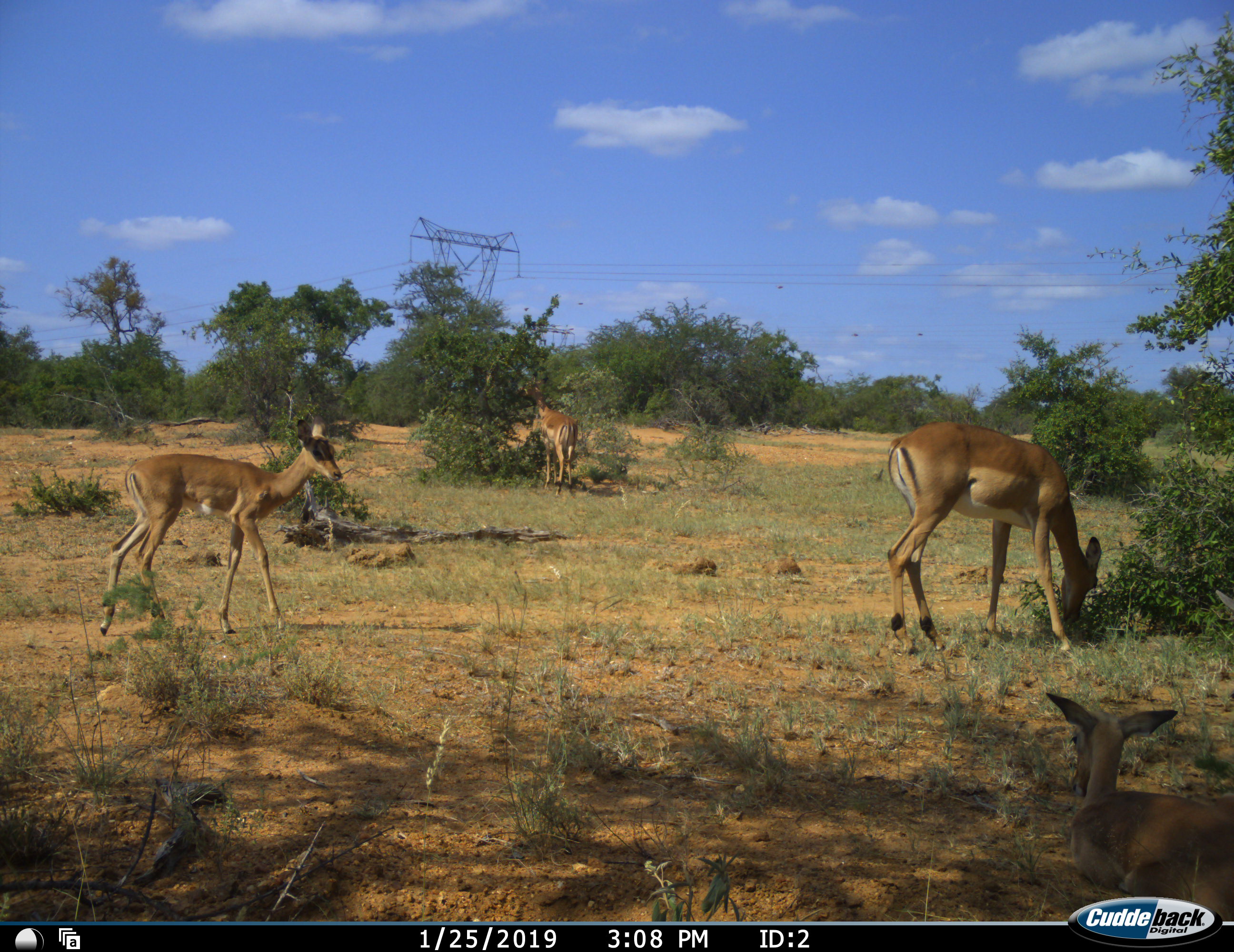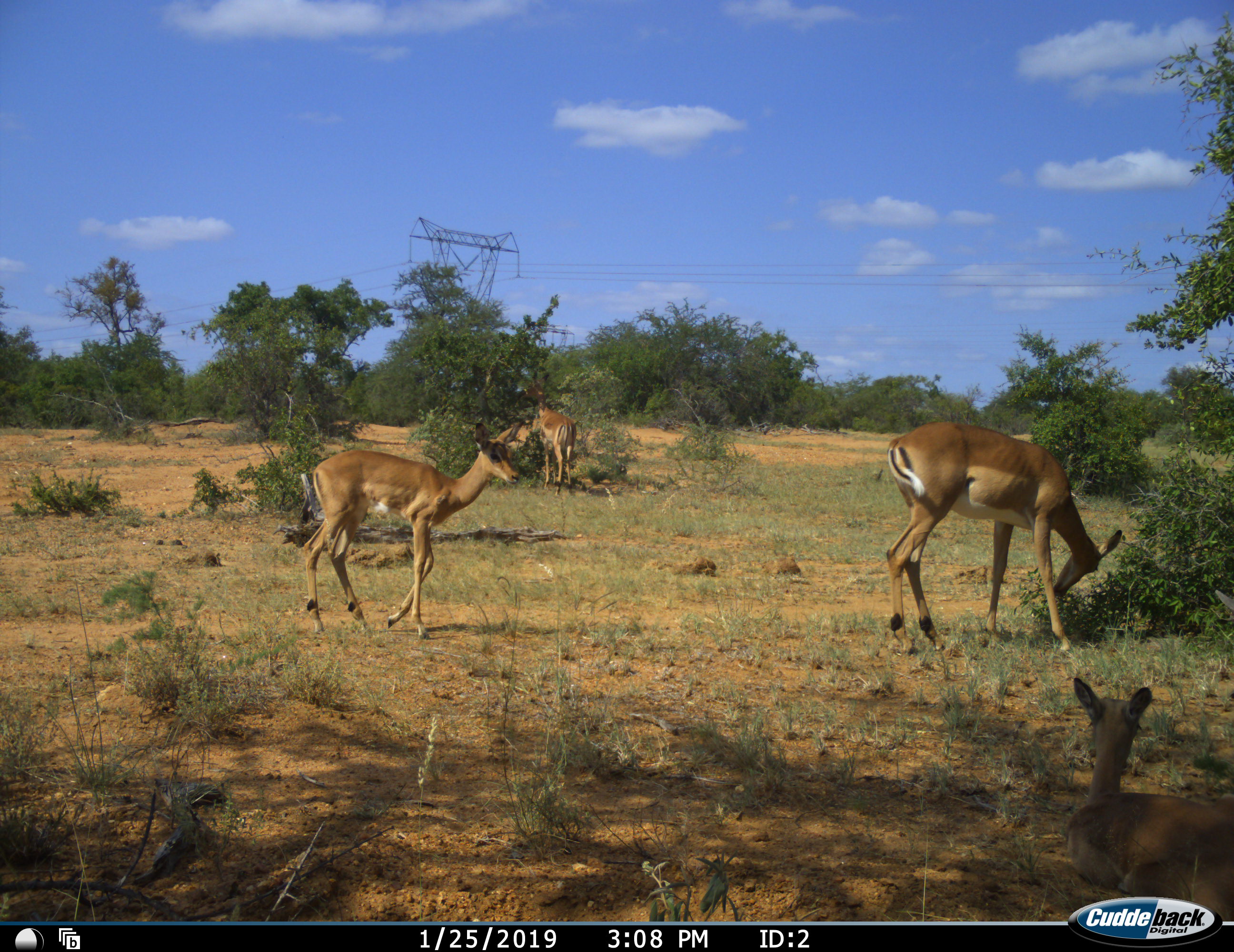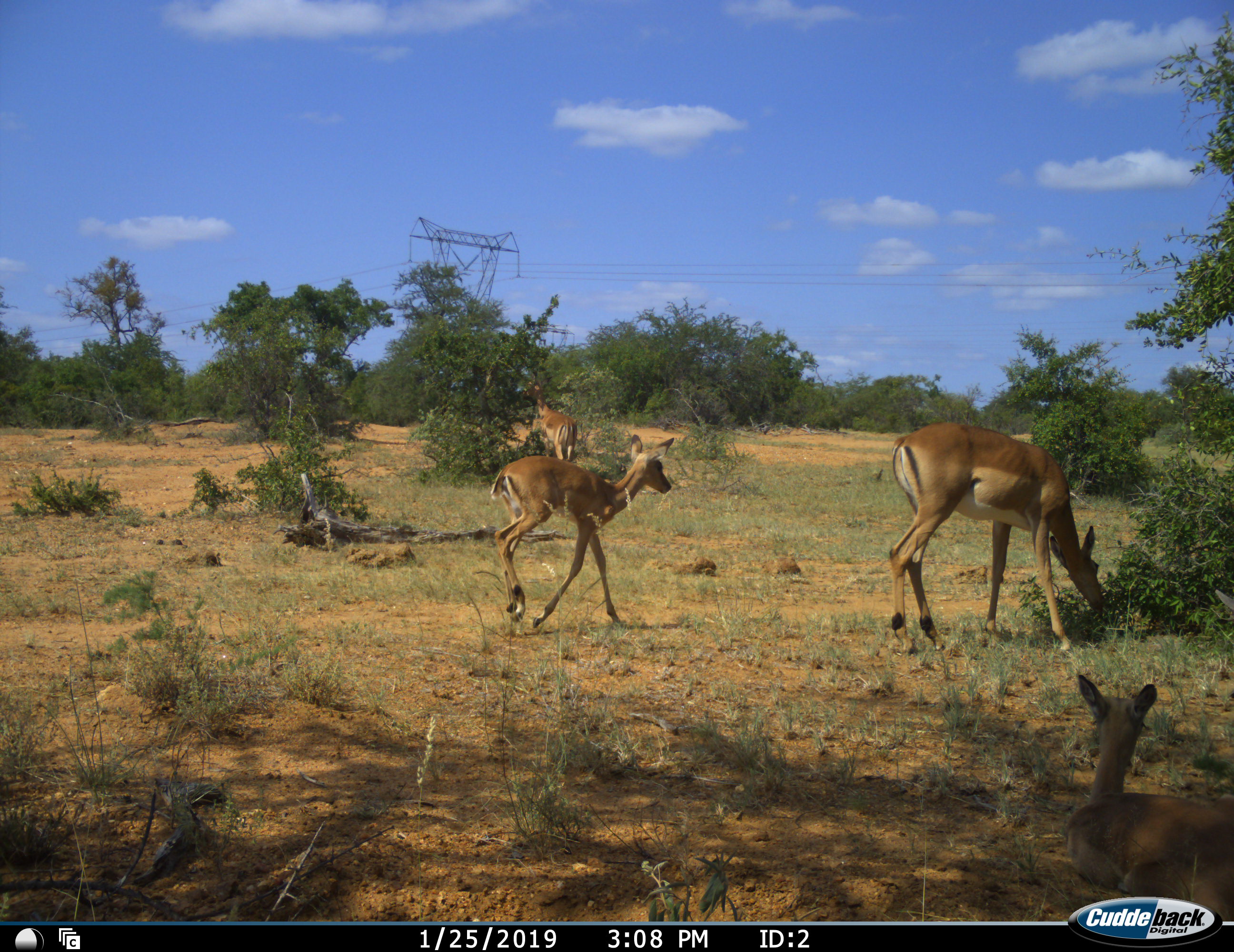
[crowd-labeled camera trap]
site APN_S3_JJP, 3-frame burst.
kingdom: Animalia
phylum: Chordata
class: Mammalia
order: Artiodactyla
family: Bovidae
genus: Aepyceros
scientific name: Aepyceros melampus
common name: impala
Impala (Aepyceros melampus), count 4. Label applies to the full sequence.